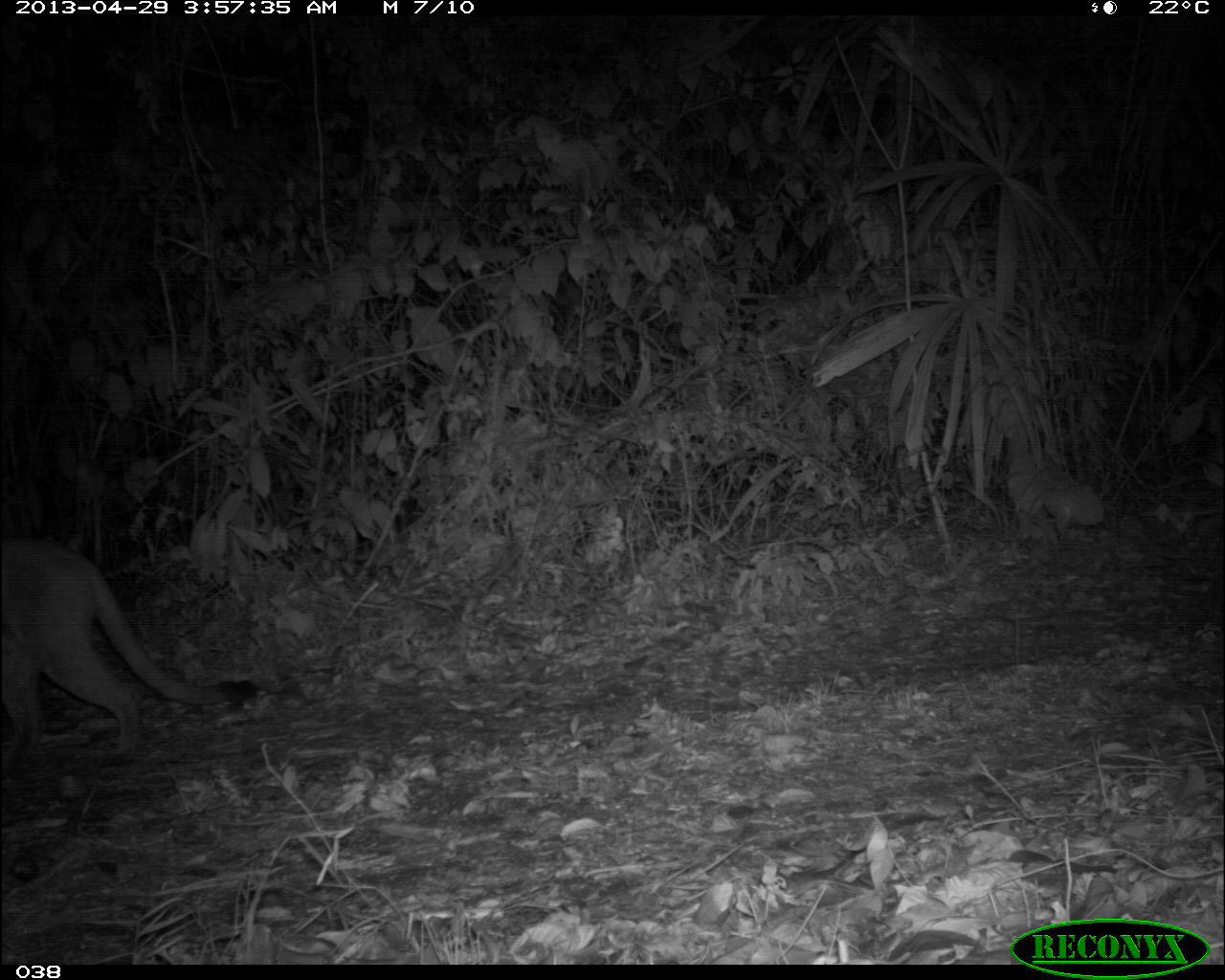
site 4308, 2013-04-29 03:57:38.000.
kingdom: Animalia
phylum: Chordata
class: Mammalia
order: Carnivora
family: Felidae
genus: Puma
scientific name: Puma concolor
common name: mountain lion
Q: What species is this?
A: Puma concolor (mountain lion).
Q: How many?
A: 1.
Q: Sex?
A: Male.